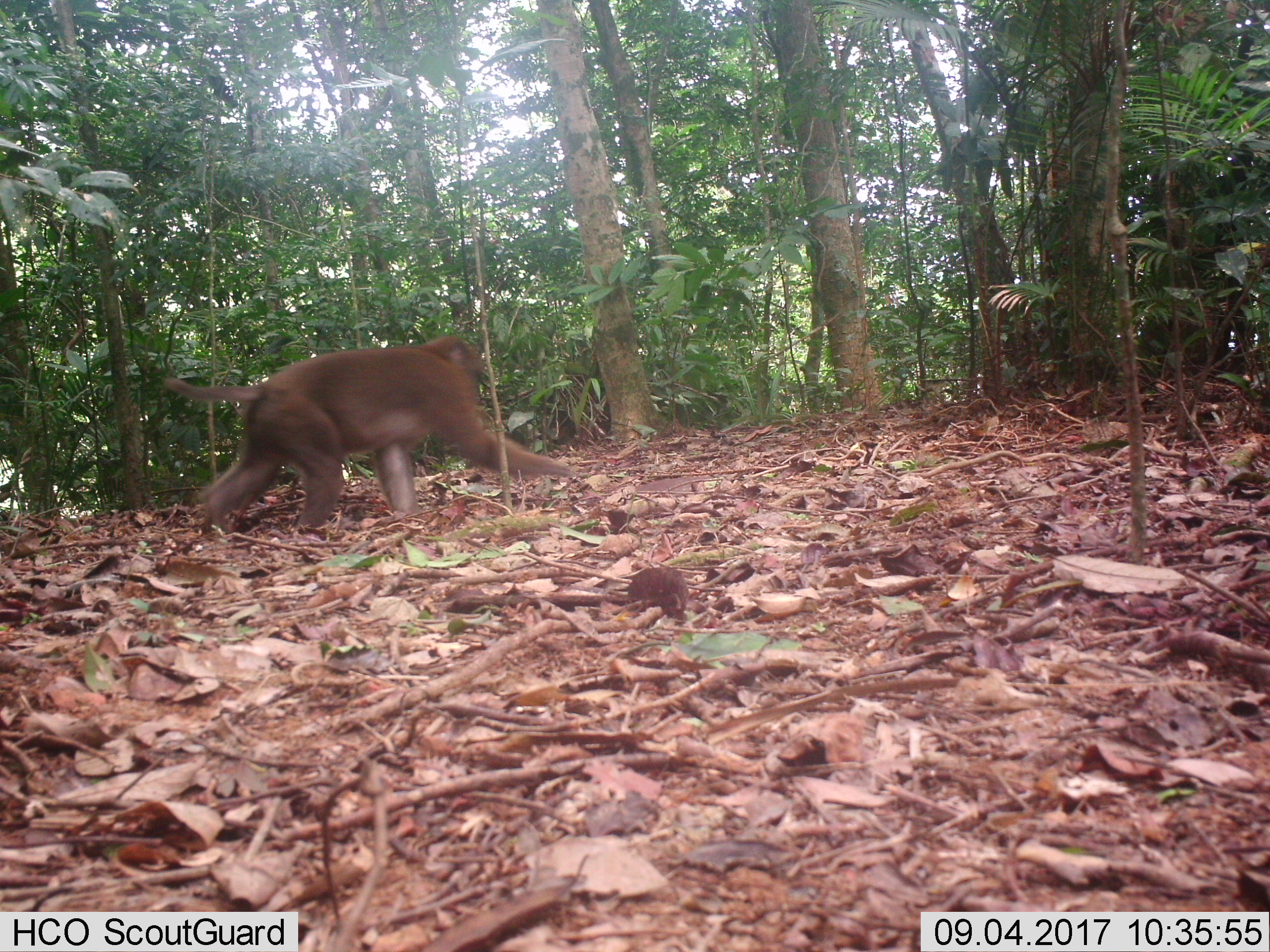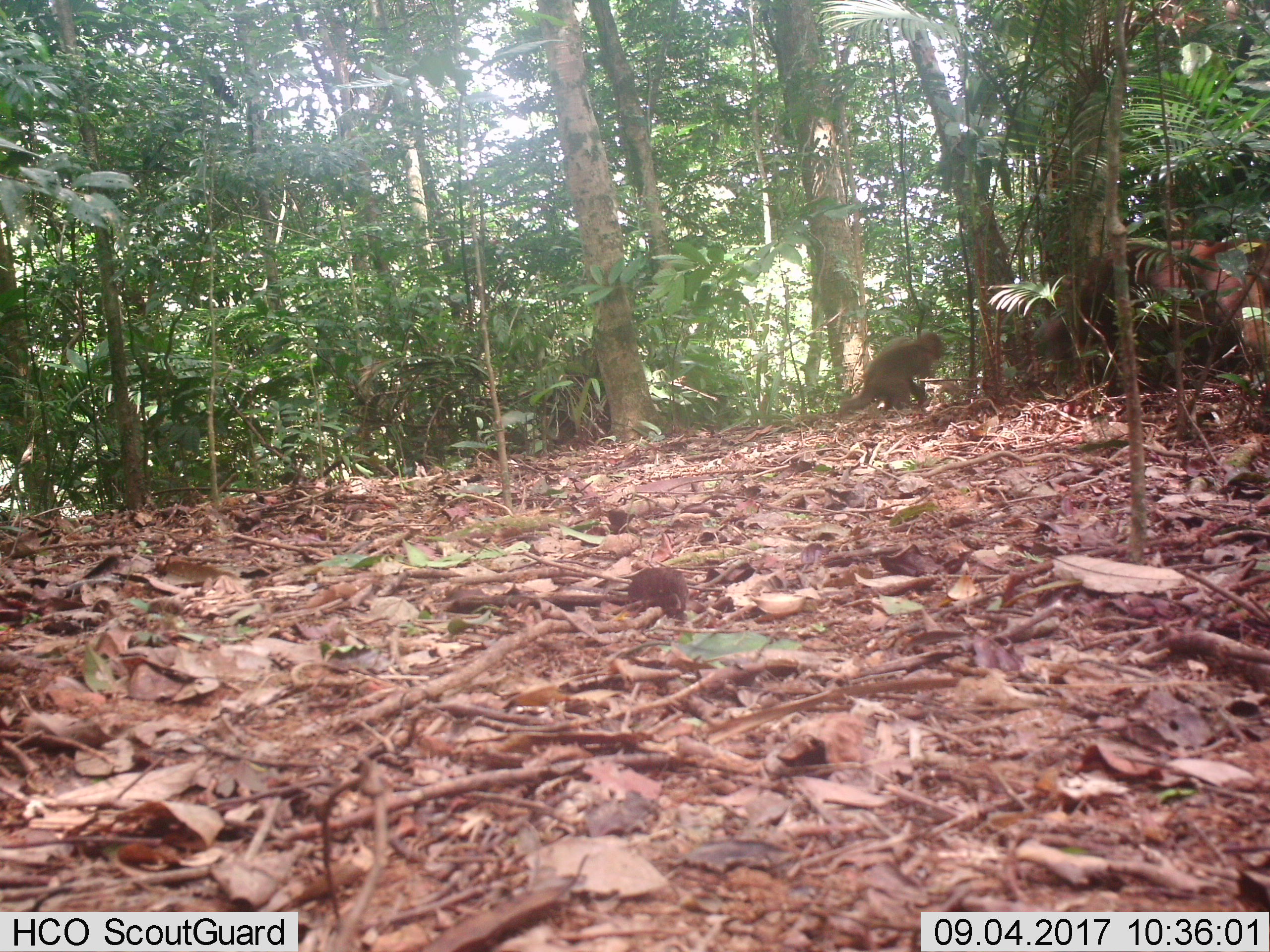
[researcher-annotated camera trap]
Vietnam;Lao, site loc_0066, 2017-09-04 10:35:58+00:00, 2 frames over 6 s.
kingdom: Animalia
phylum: Chordata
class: Mammalia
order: Primates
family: Cercopithecidae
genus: Macaca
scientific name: Macaca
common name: macaques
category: assam or rhesus macaque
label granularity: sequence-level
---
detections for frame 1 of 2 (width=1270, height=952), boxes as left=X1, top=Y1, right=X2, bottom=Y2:
assam or rhesus macaque: left=163, top=335, right=573, bottom=535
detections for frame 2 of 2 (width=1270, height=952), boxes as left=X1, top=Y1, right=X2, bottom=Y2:
assam or rhesus macaque: left=1036, top=235, right=1270, bottom=379; left=835, top=330, right=944, bottom=420